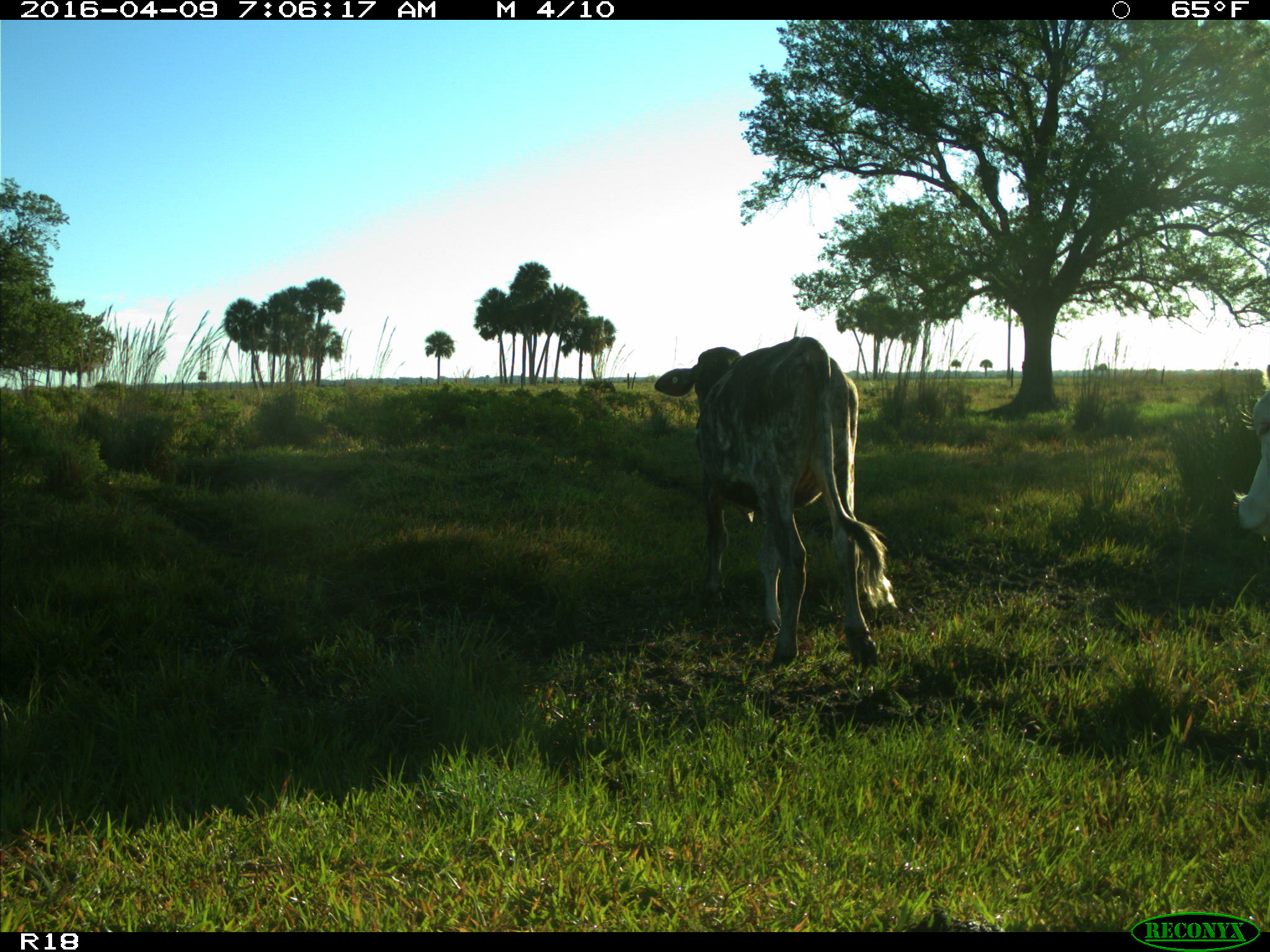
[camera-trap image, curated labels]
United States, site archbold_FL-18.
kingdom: Animalia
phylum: Chordata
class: Mammalia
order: Artiodactyla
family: Bovidae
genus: Bos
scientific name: Bos taurus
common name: domestic cow